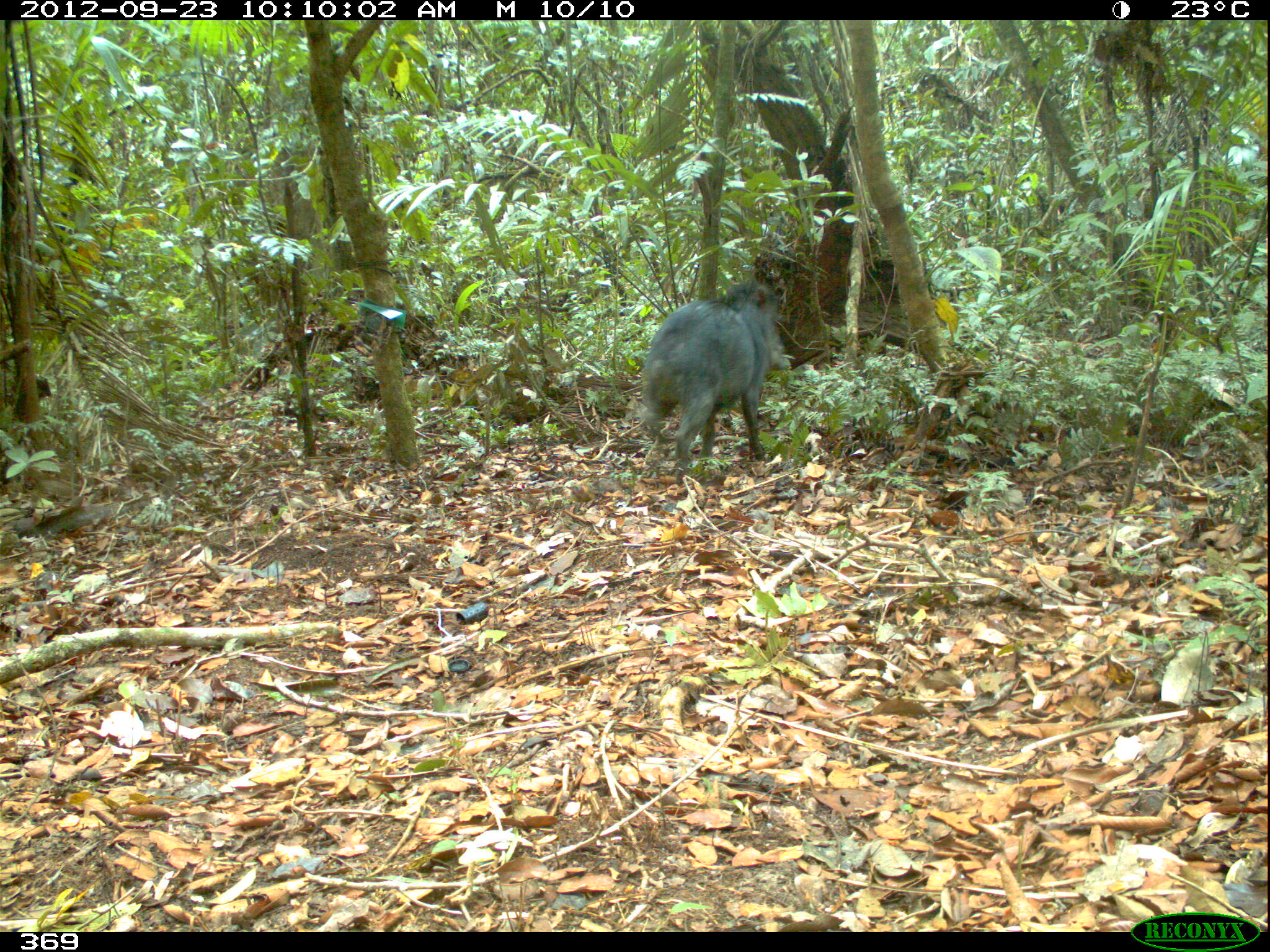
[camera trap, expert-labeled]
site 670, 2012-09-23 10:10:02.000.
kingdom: Animalia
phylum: Chordata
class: Mammalia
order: Artiodactyla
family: Tayassuidae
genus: Tayassu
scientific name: Tayassu pecari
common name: white-lipped peccary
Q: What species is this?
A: Tayassu pecari (white-lipped peccary).